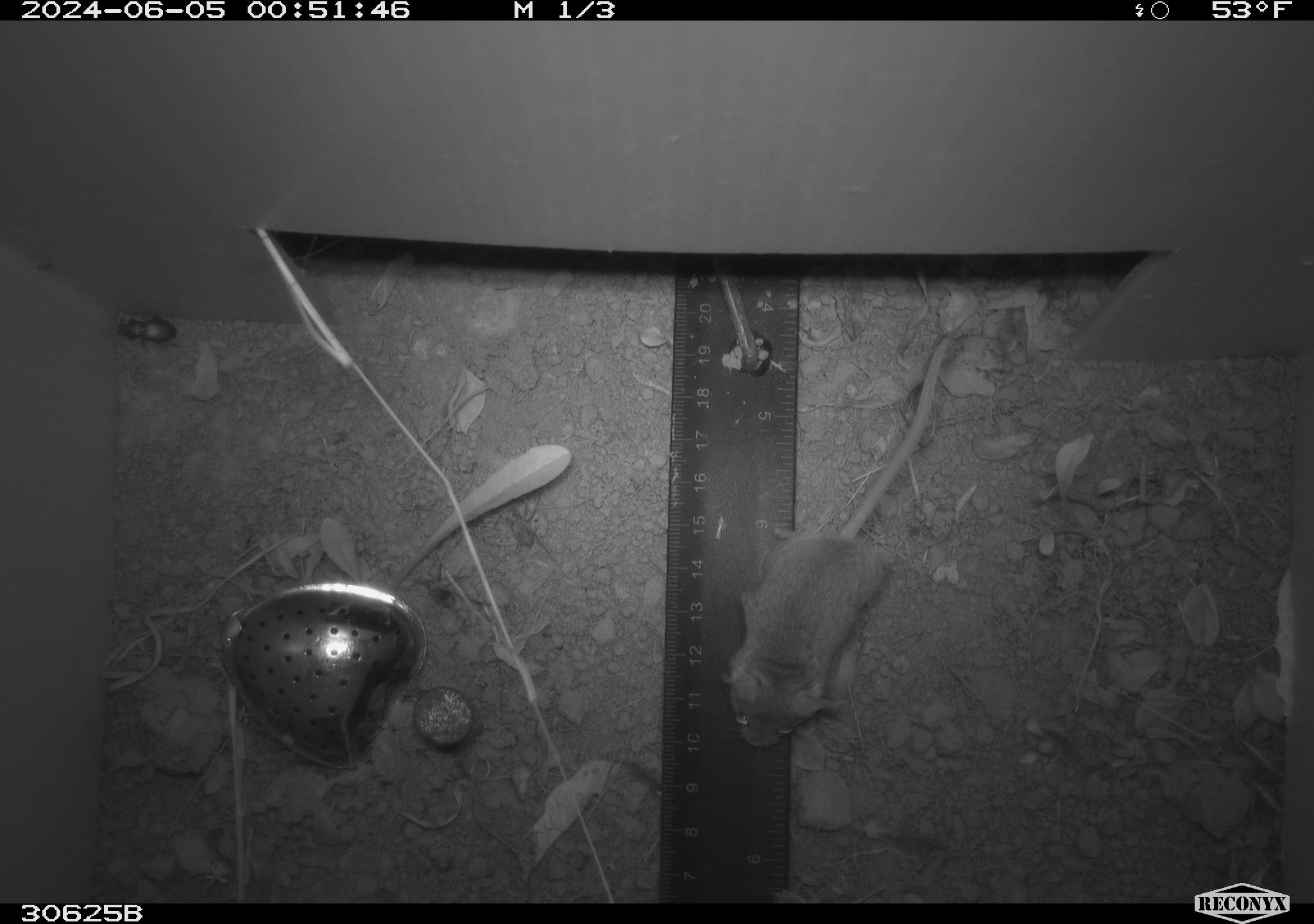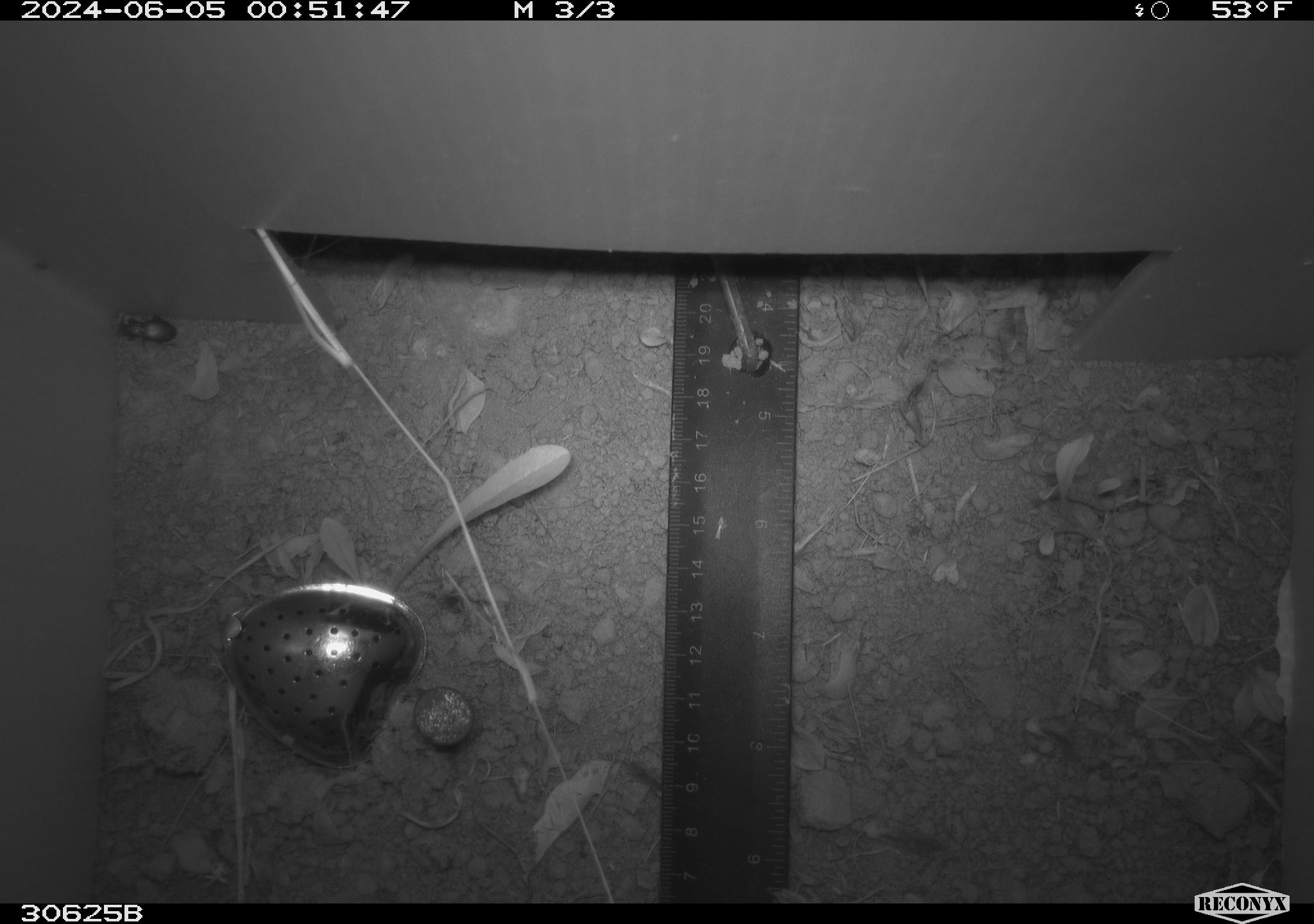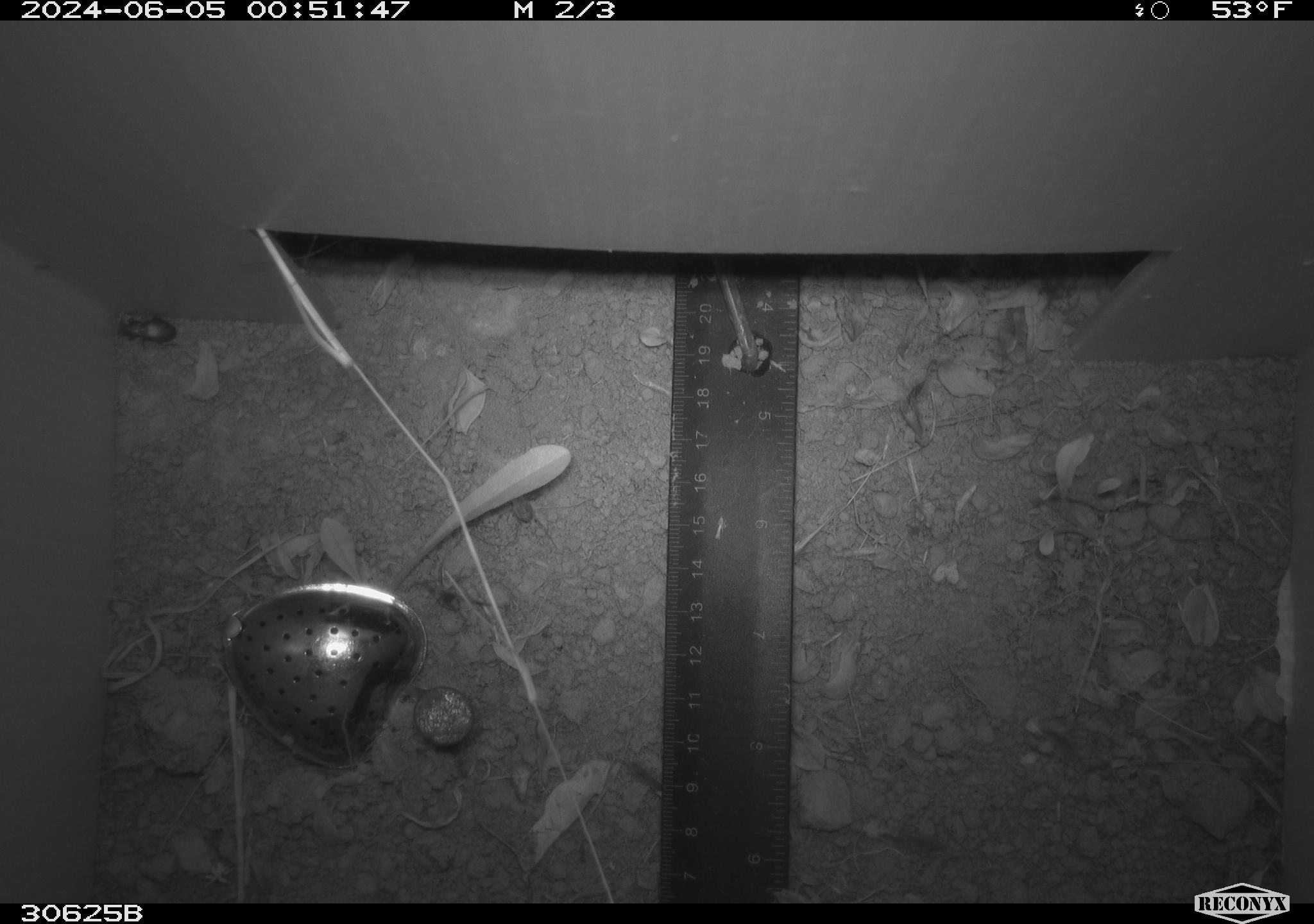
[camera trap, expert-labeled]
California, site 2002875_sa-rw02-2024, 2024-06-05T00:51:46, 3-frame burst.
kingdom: Animalia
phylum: Chordata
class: Mammalia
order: Rodentia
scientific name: Rodentia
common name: mouse species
Mouse species (Rodentia).